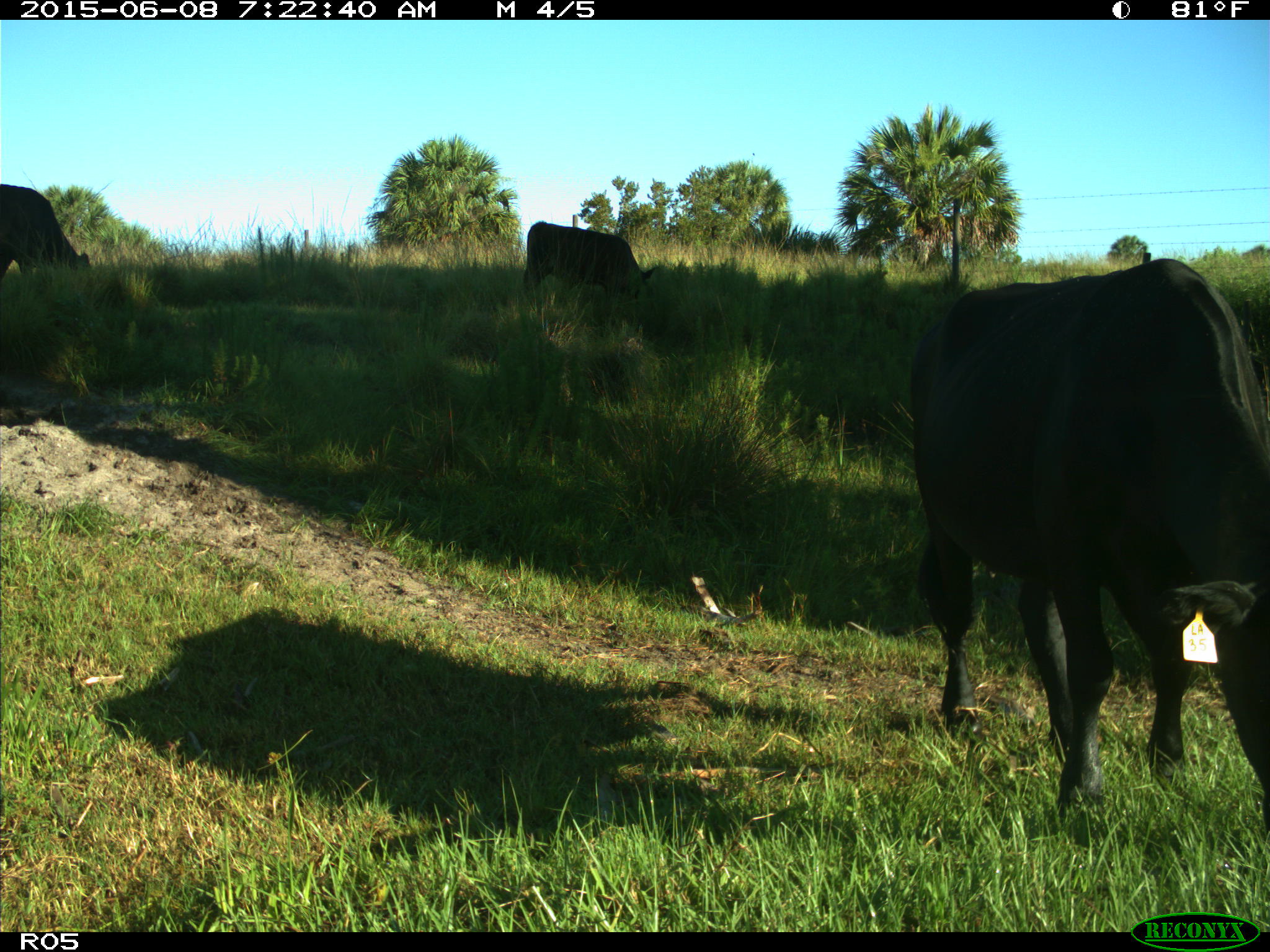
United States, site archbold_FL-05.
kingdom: Animalia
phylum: Chordata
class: Mammalia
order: Artiodactyla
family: Bovidae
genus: Bos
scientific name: Bos taurus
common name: domestic cow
Bos taurus (domestic cow).